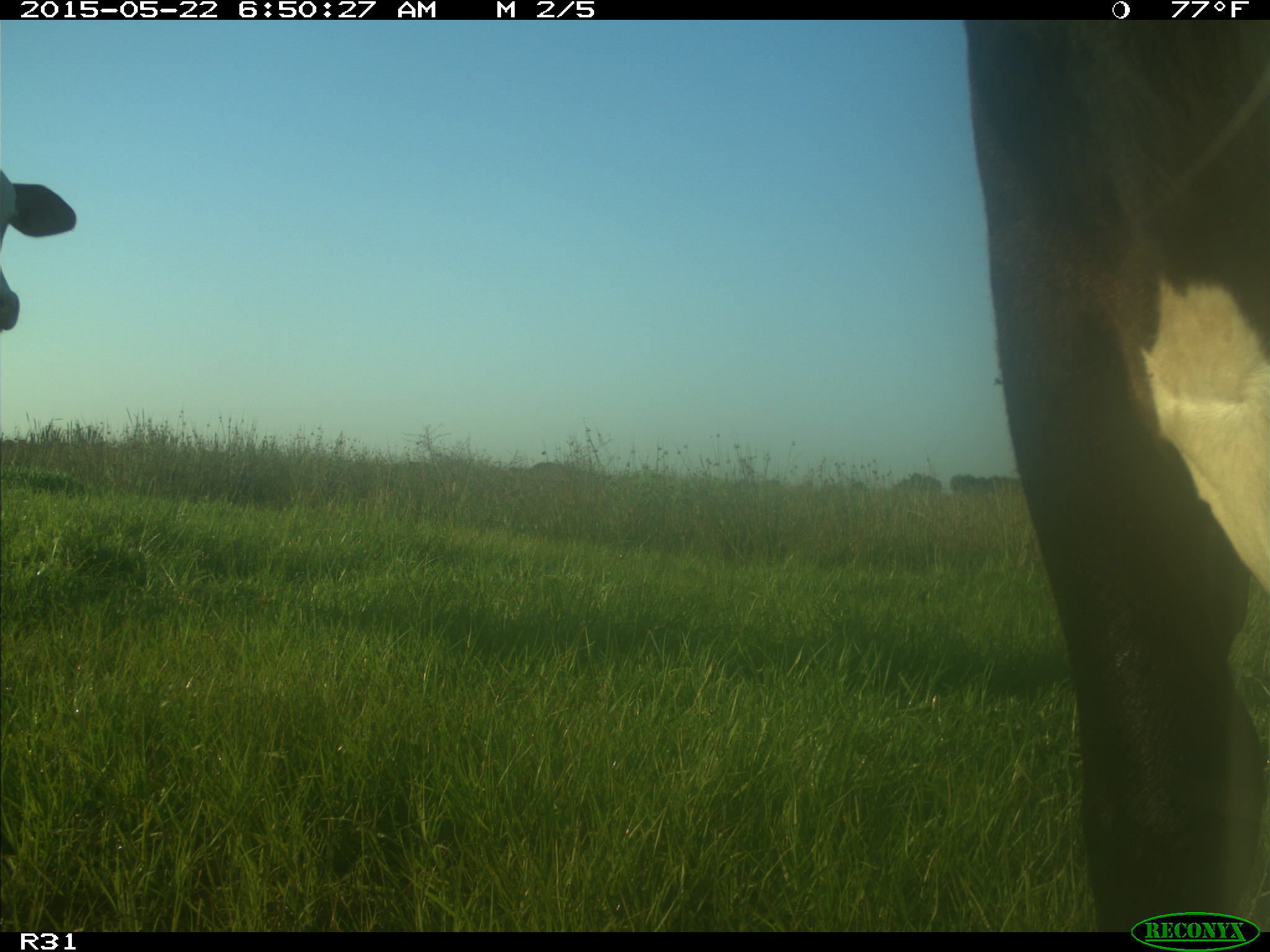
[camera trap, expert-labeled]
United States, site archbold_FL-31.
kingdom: Animalia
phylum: Chordata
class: Mammalia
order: Artiodactyla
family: Bovidae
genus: Bos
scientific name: Bos taurus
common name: domestic cow